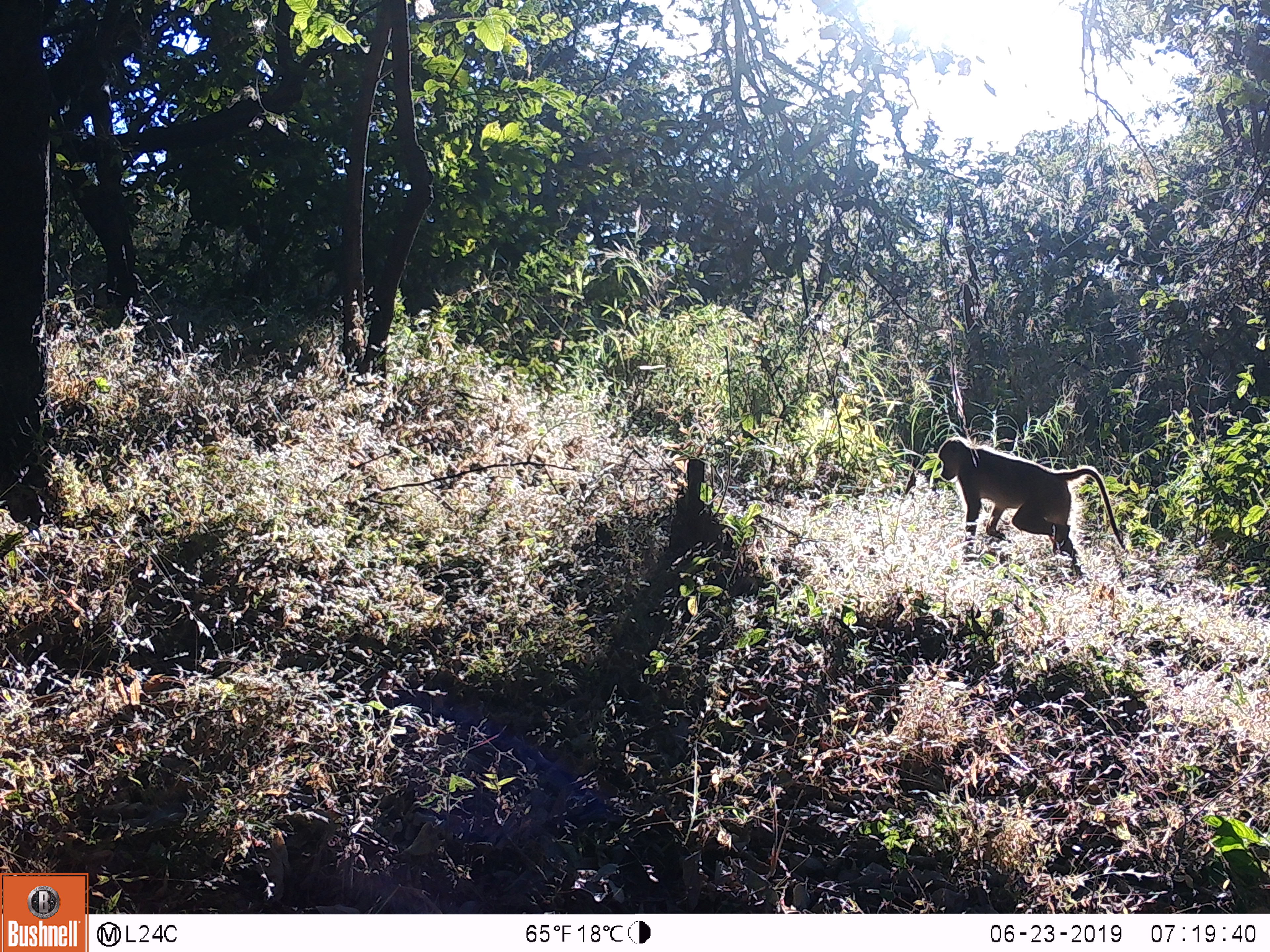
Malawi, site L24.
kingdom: Animalia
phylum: Chordata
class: Mammalia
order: Primates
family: Cercopithecidae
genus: Papio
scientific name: Papio cynocephalus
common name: yellow baboon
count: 1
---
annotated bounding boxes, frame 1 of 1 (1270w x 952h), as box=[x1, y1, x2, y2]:
yellow baboon: box=[930, 434, 1130, 594]